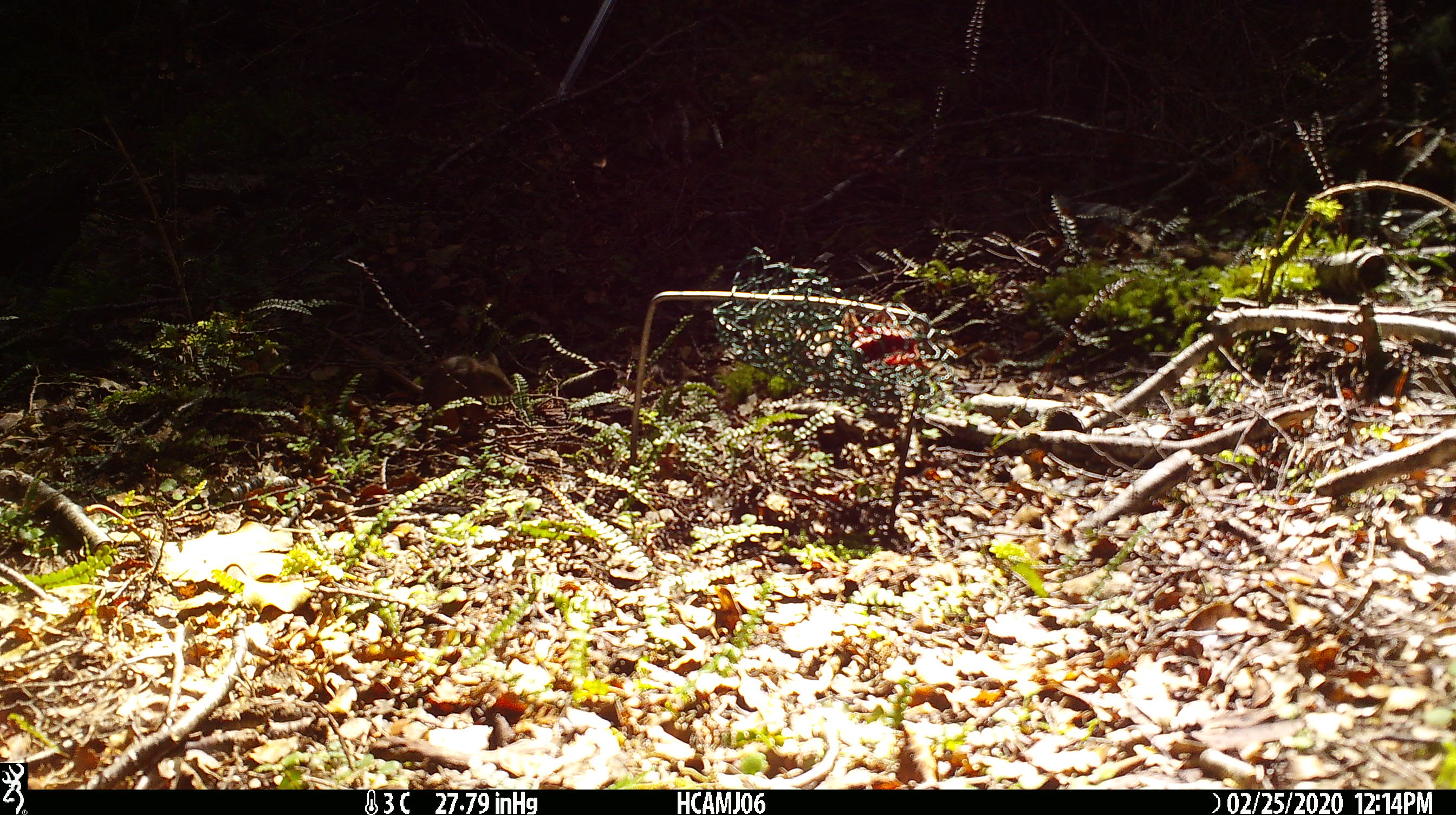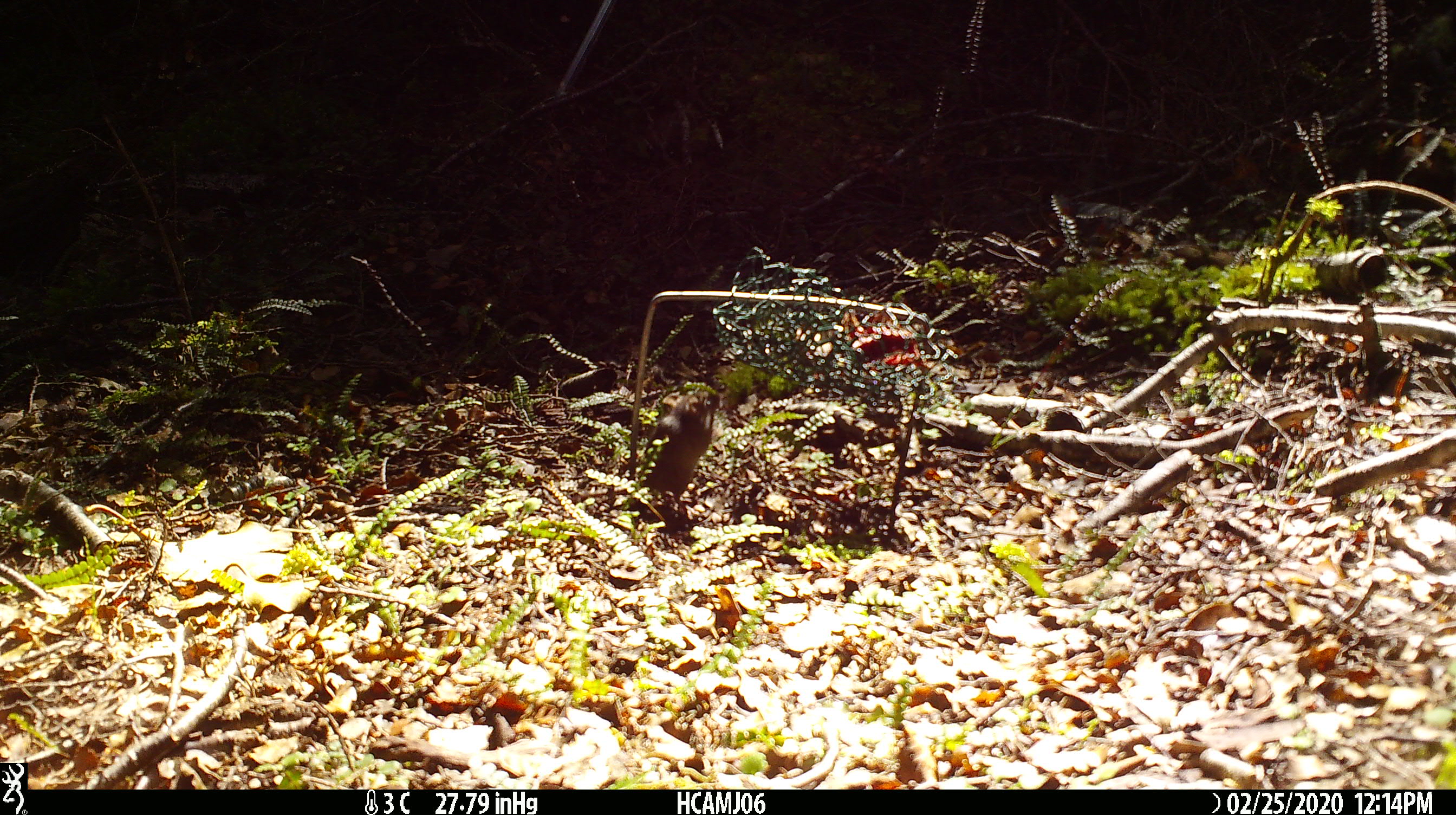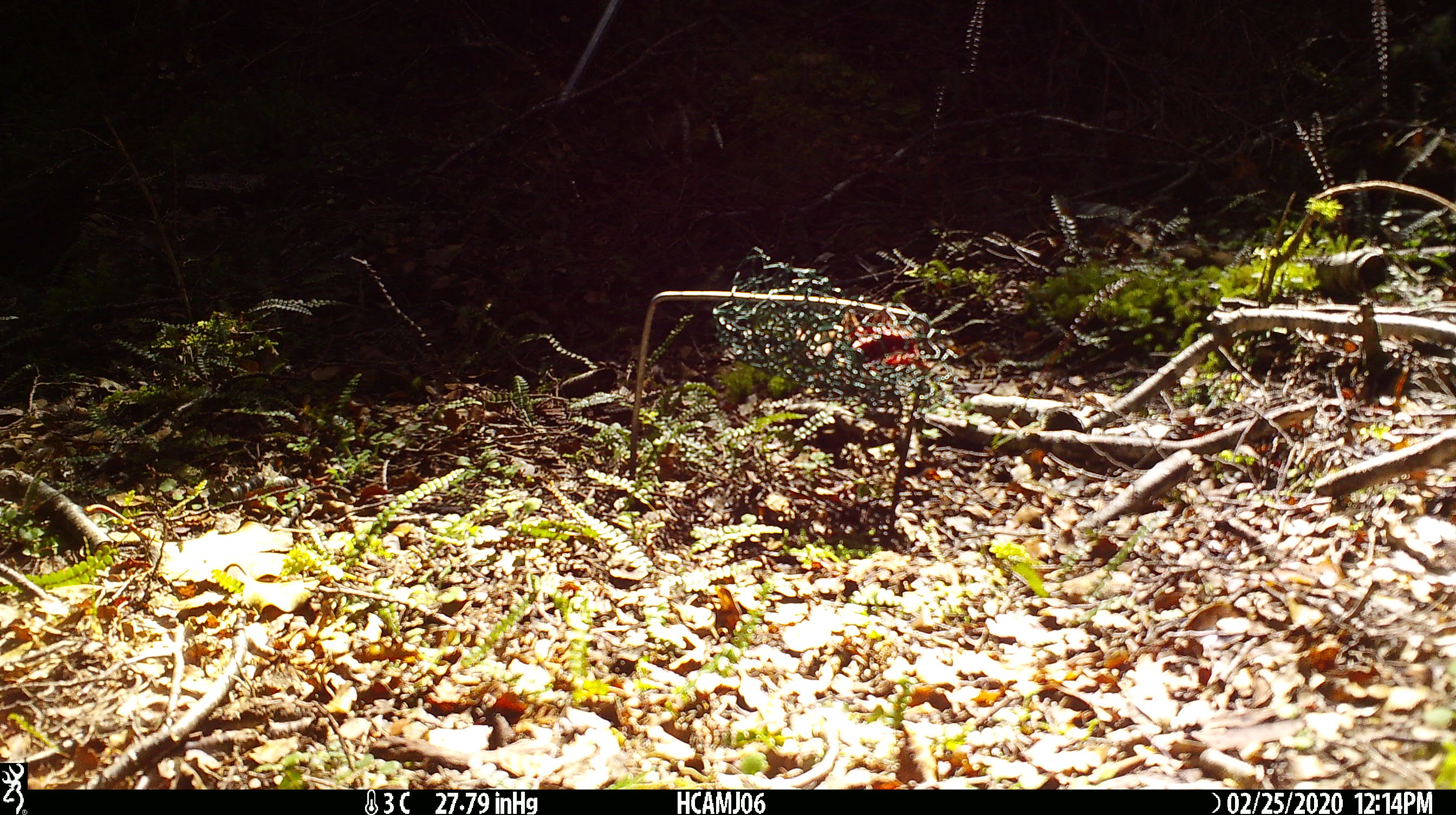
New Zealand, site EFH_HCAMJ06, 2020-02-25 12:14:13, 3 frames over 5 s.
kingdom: Animalia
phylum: Chordata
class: Mammalia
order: Rodentia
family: Muridae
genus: Mus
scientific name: Mus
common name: mouse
Mouse (Mus).